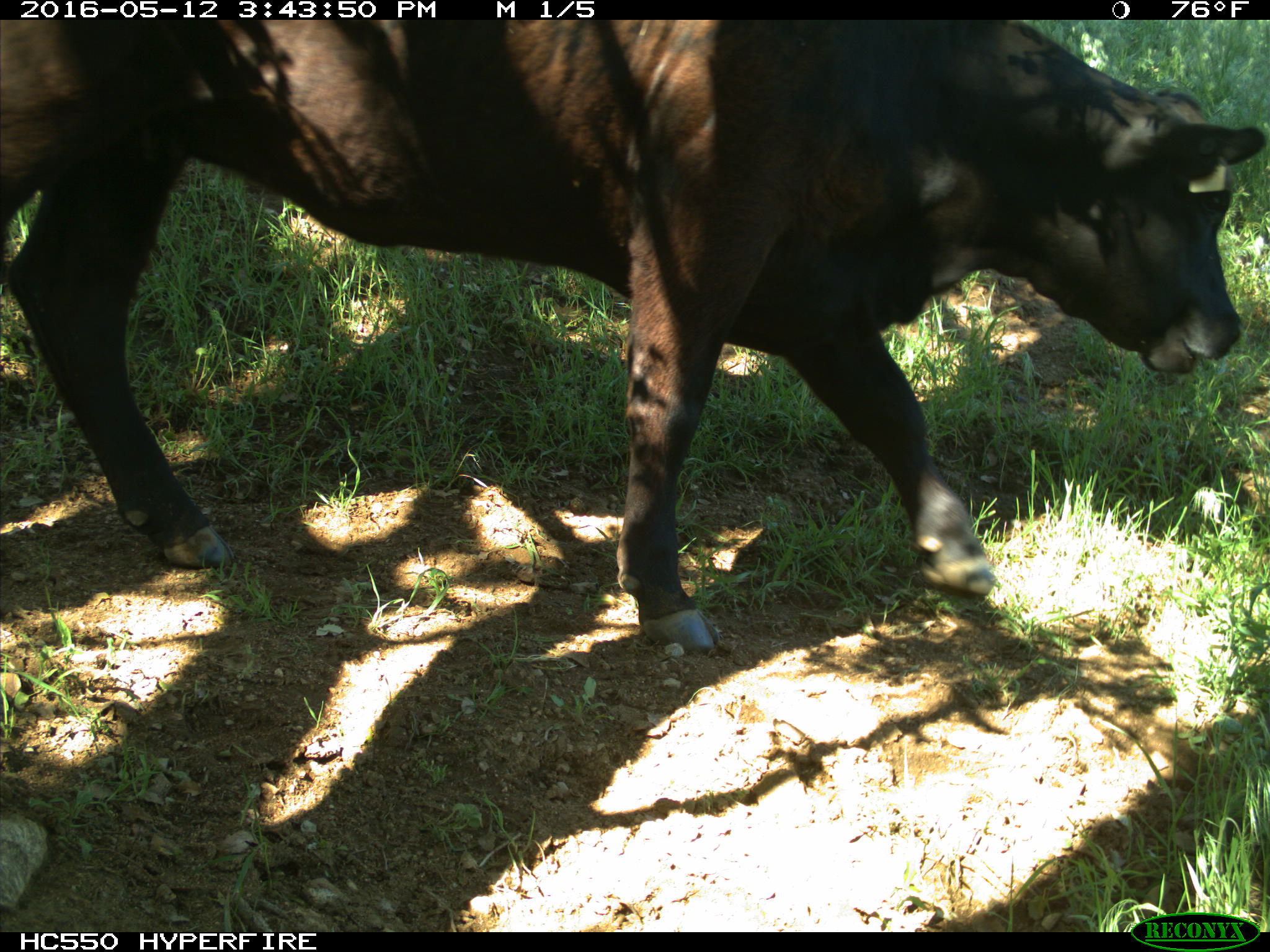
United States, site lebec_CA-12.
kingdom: Animalia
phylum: Chordata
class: Mammalia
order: Artiodactyla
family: Bovidae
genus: Bos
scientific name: Bos taurus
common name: domestic cow